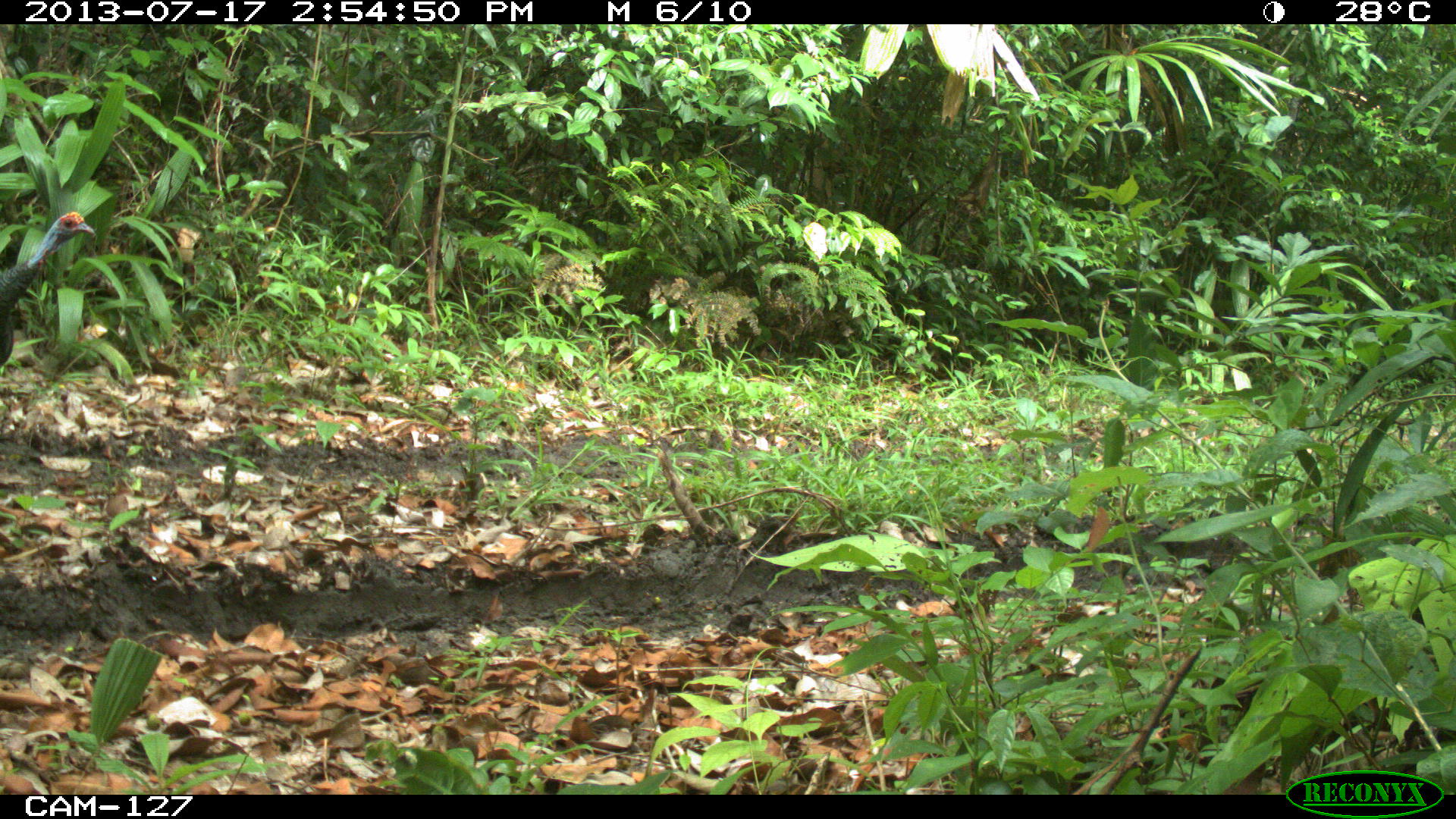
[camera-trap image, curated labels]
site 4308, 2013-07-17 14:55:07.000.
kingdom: Animalia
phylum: Chordata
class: Aves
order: Galliformes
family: Phasianidae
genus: Meleagris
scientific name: Meleagris ocellata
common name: ocellated turkey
Meleagris ocellata (ocellated turkey), count 1.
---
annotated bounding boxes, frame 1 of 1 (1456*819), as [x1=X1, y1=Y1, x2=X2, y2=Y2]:
meleagris ocellata: [x1=0, y1=211, x2=95, y2=384]